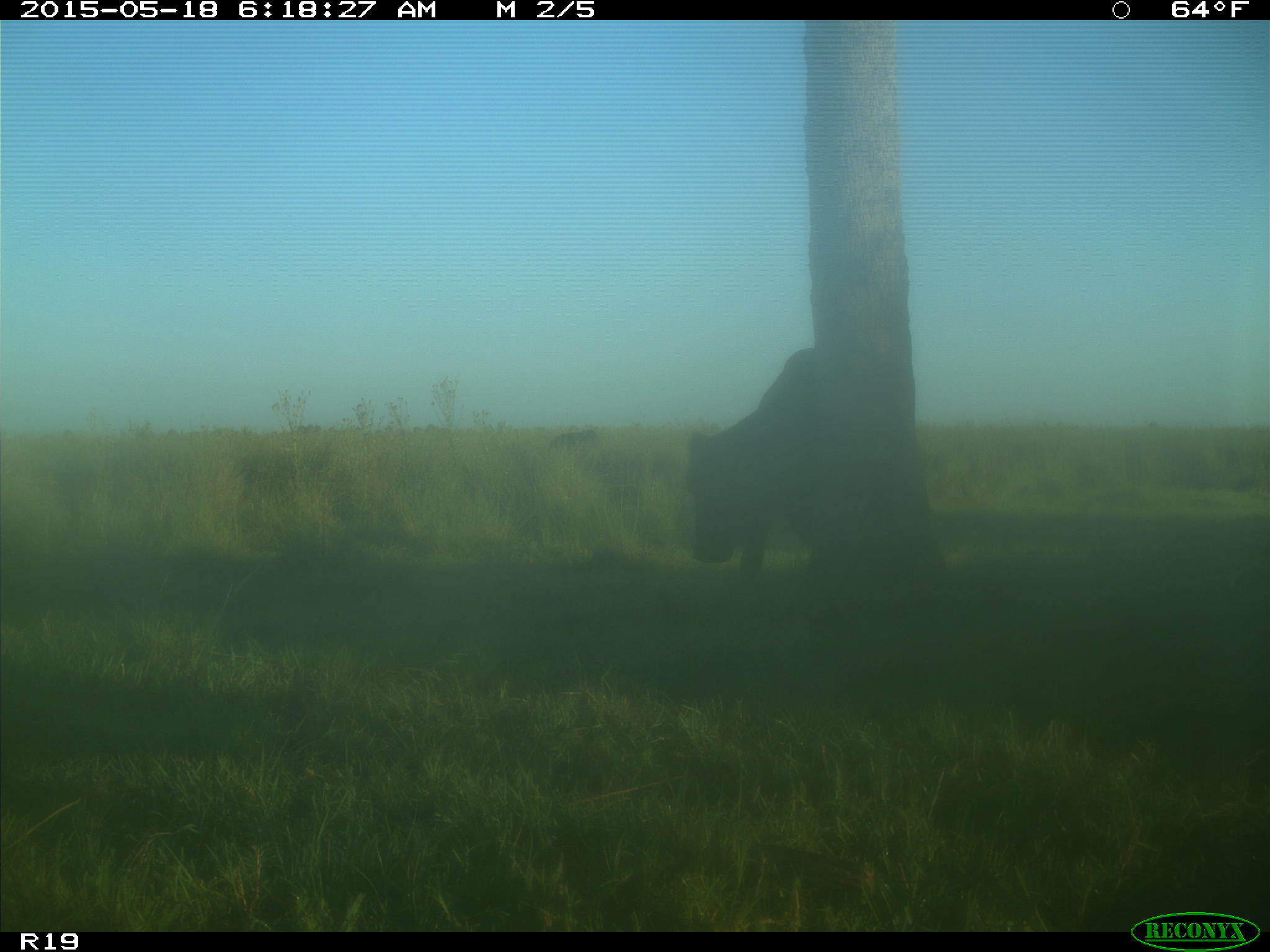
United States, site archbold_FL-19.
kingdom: Animalia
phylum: Chordata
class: Mammalia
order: Artiodactyla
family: Bovidae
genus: Bos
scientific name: Bos taurus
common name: domestic cow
Bos taurus (domestic cow).